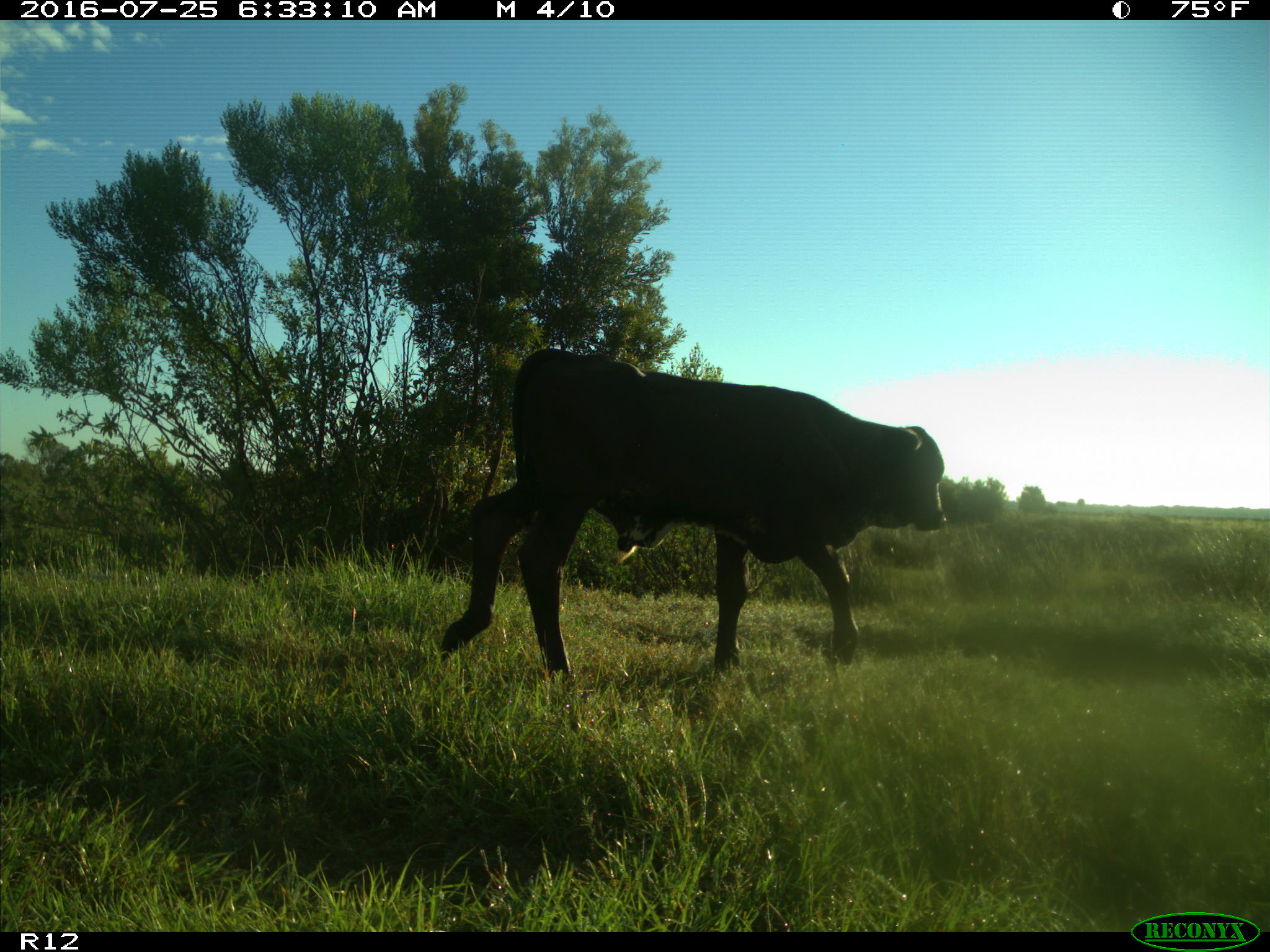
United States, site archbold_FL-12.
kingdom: Animalia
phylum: Chordata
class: Mammalia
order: Artiodactyla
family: Bovidae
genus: Bos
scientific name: Bos taurus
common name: domestic cow